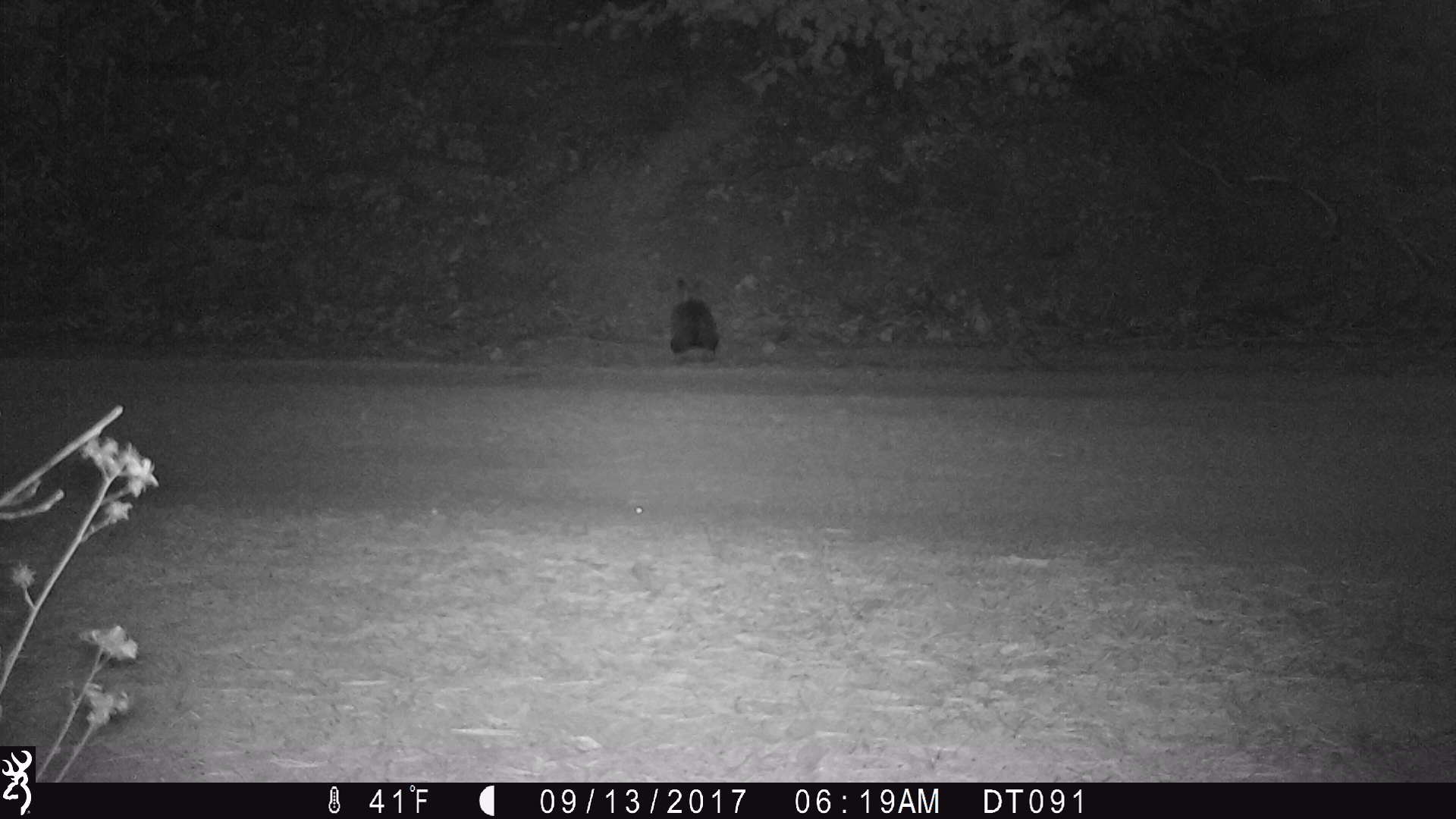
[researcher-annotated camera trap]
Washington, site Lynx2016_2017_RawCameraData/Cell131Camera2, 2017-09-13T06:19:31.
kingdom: Animalia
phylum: Chordata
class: Mammalia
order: Lagomorpha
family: Leporidae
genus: Lepus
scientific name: Lepus americanus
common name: snowshoe hare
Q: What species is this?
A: Lepus americanus (snowshoe hare).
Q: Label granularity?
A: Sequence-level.